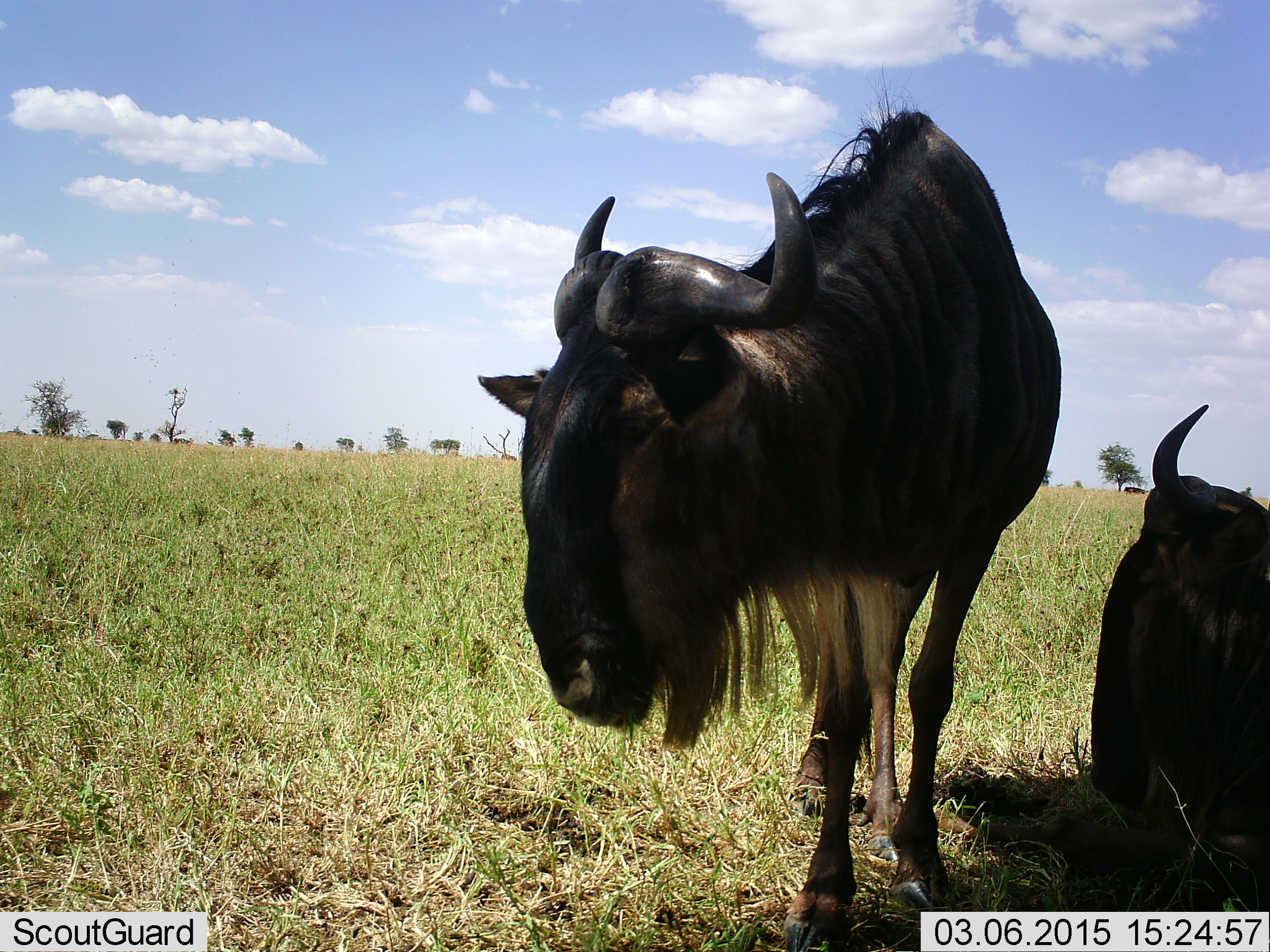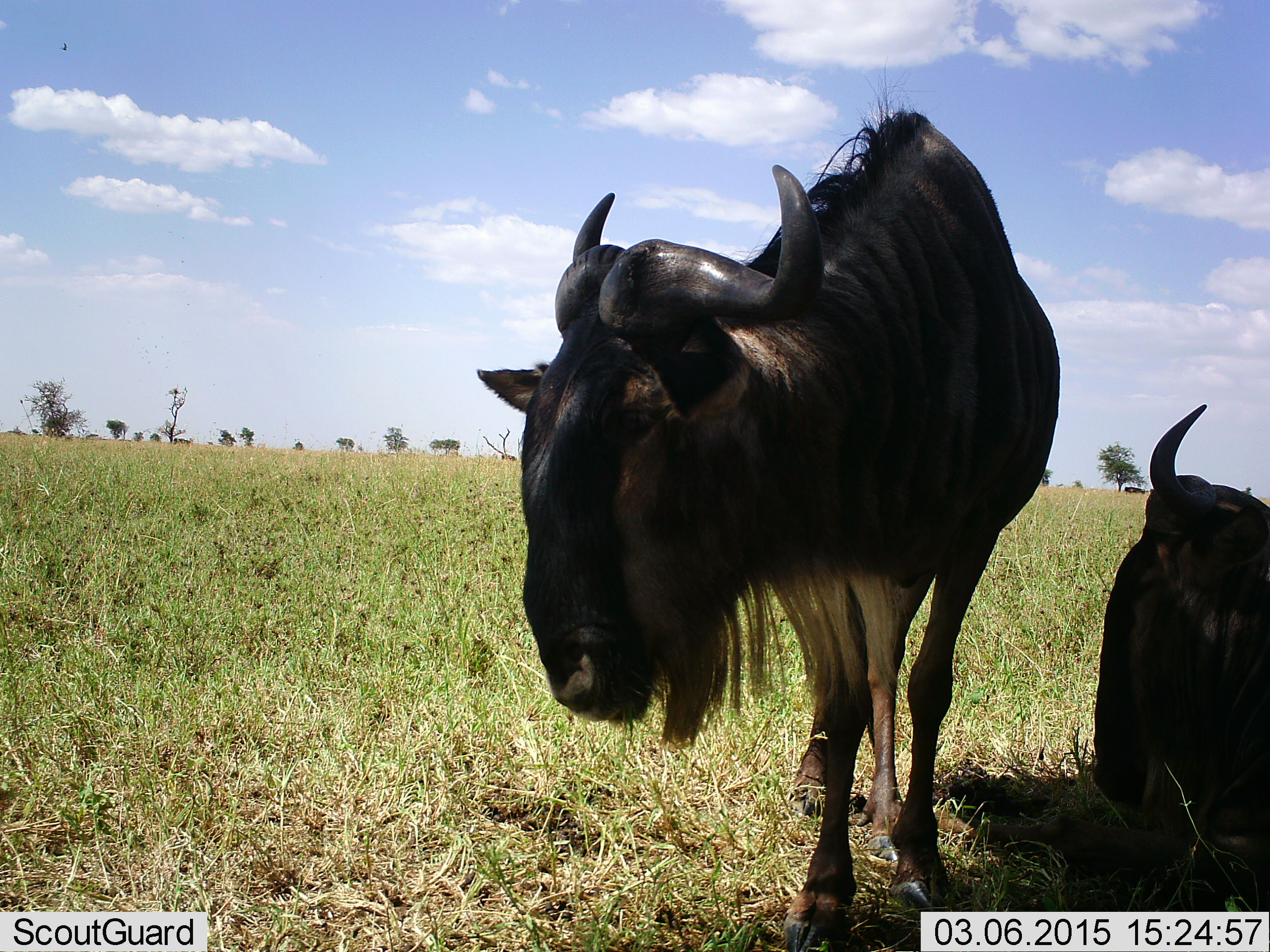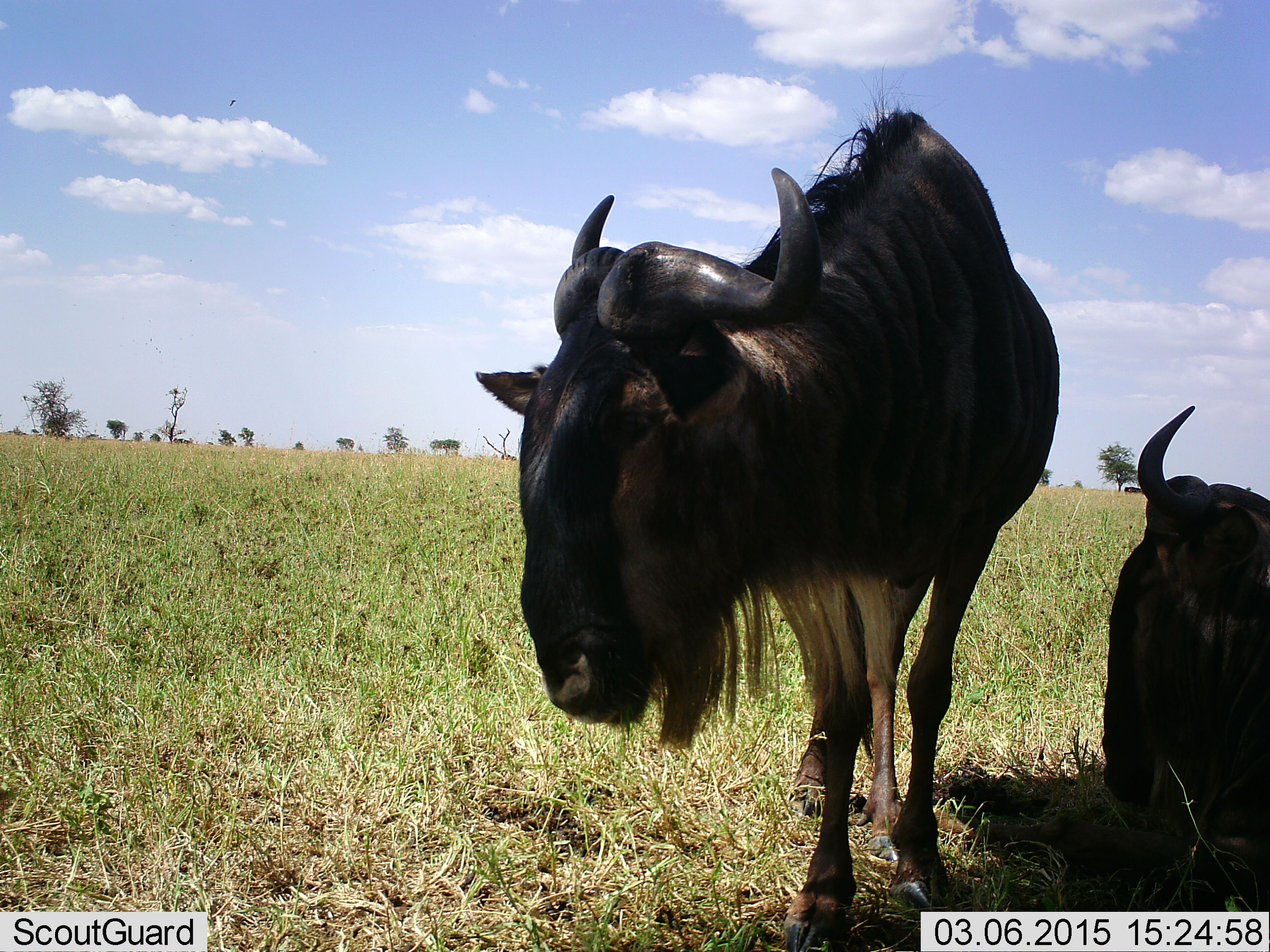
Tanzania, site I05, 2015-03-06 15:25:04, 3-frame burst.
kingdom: Animalia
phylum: Chordata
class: Mammalia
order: Artiodactyla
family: Bovidae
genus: Connochaetes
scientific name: Connochaetes taurinus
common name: blue wildebeest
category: wildebeest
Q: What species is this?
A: Wildebeest (blue wildebeest) (Connochaetes taurinus).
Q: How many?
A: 2.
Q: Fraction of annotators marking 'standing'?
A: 80%.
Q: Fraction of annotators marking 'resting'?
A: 100%.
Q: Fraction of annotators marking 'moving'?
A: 0%.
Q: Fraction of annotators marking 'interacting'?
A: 0%.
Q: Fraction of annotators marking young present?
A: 0%.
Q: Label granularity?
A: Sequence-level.